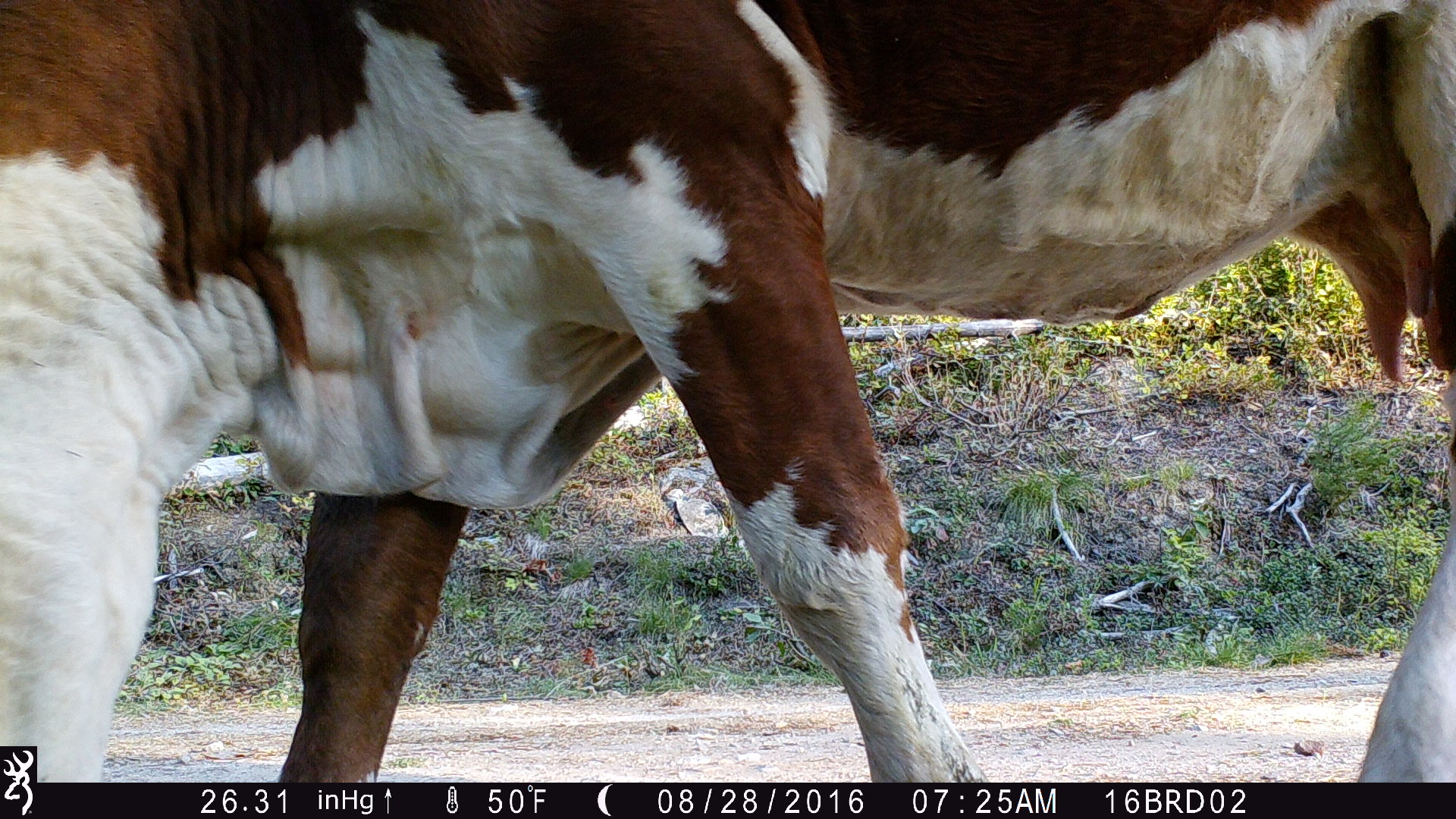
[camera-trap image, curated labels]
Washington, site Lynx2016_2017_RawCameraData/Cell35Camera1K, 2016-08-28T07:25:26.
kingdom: Animalia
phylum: Chordata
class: Mammalia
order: Artiodactyla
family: Bovidae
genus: Bos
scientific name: Bos taurus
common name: domestic cattle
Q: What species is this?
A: Domestic cattle (Bos taurus).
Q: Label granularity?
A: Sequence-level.